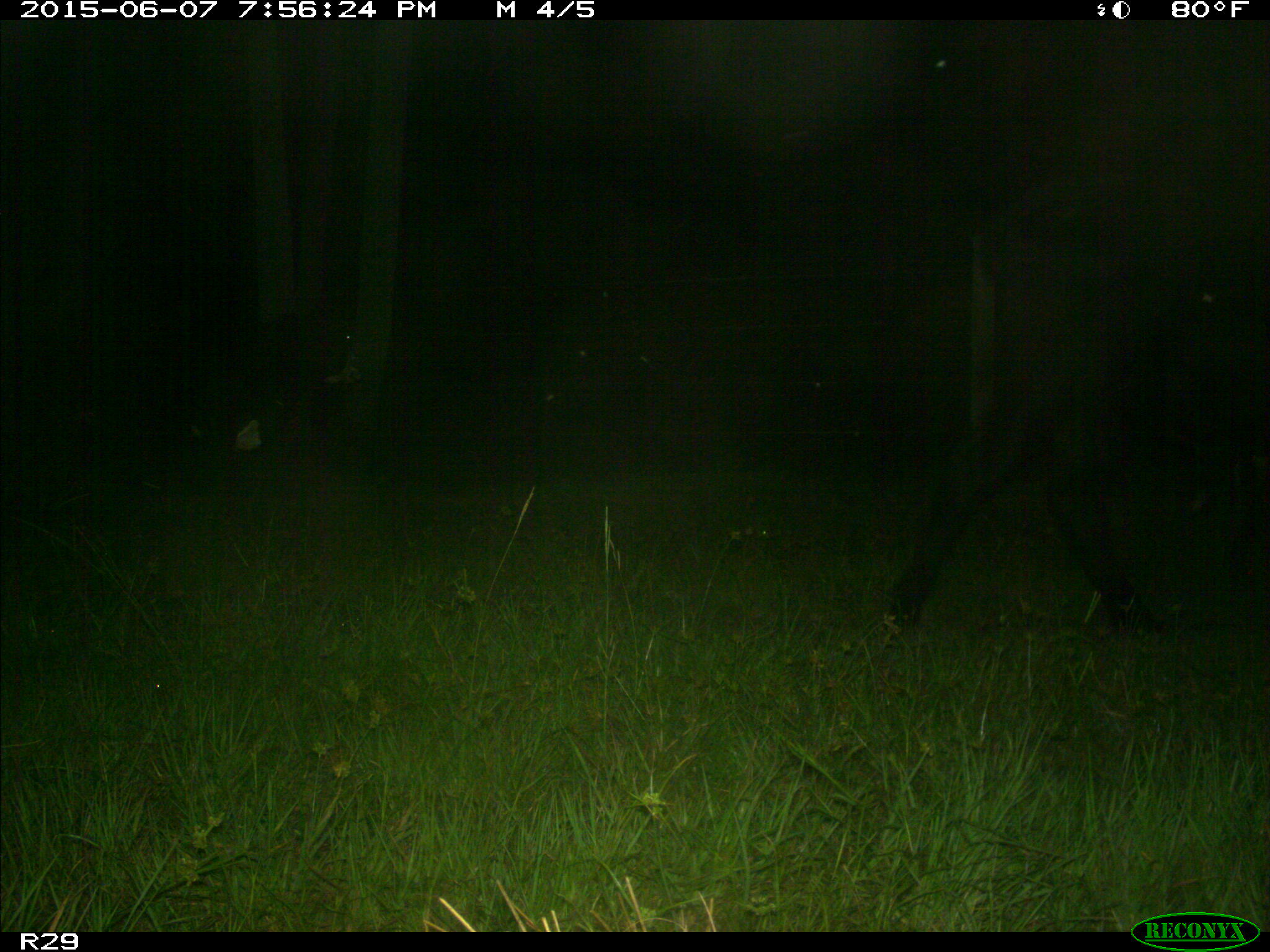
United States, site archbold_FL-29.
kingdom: Animalia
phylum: Chordata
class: Mammalia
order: Artiodactyla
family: Bovidae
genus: Bos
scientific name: Bos taurus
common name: domestic cow